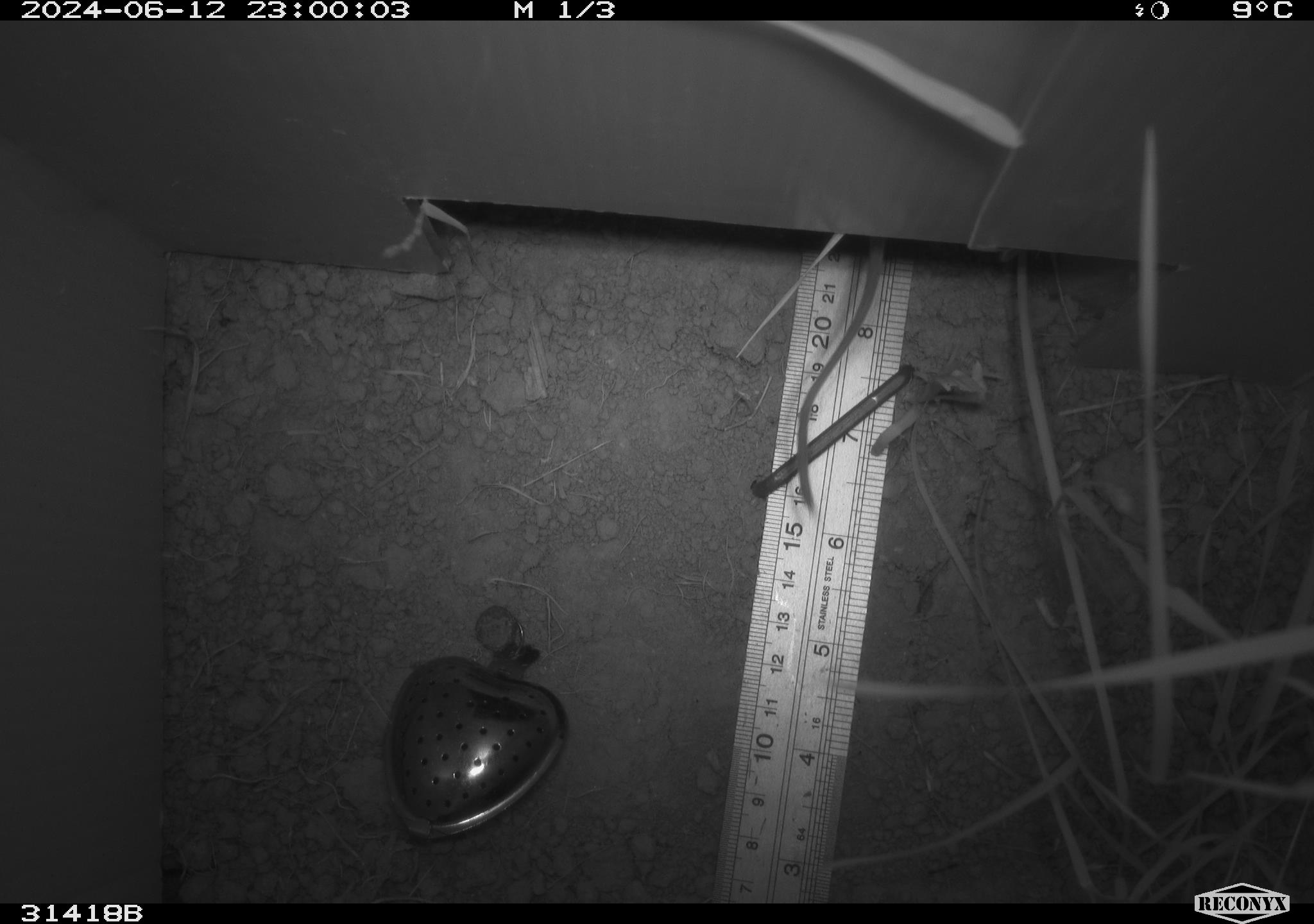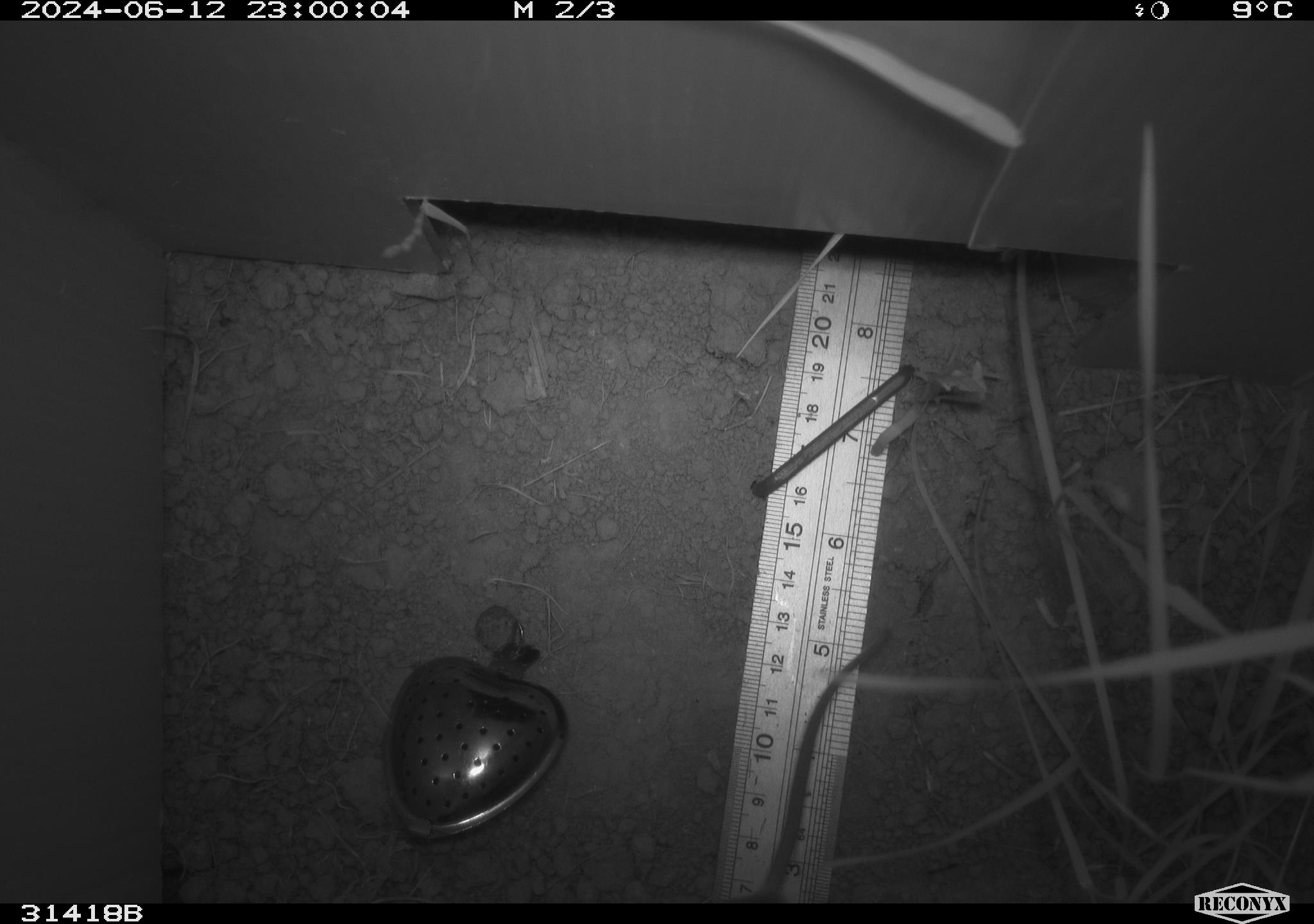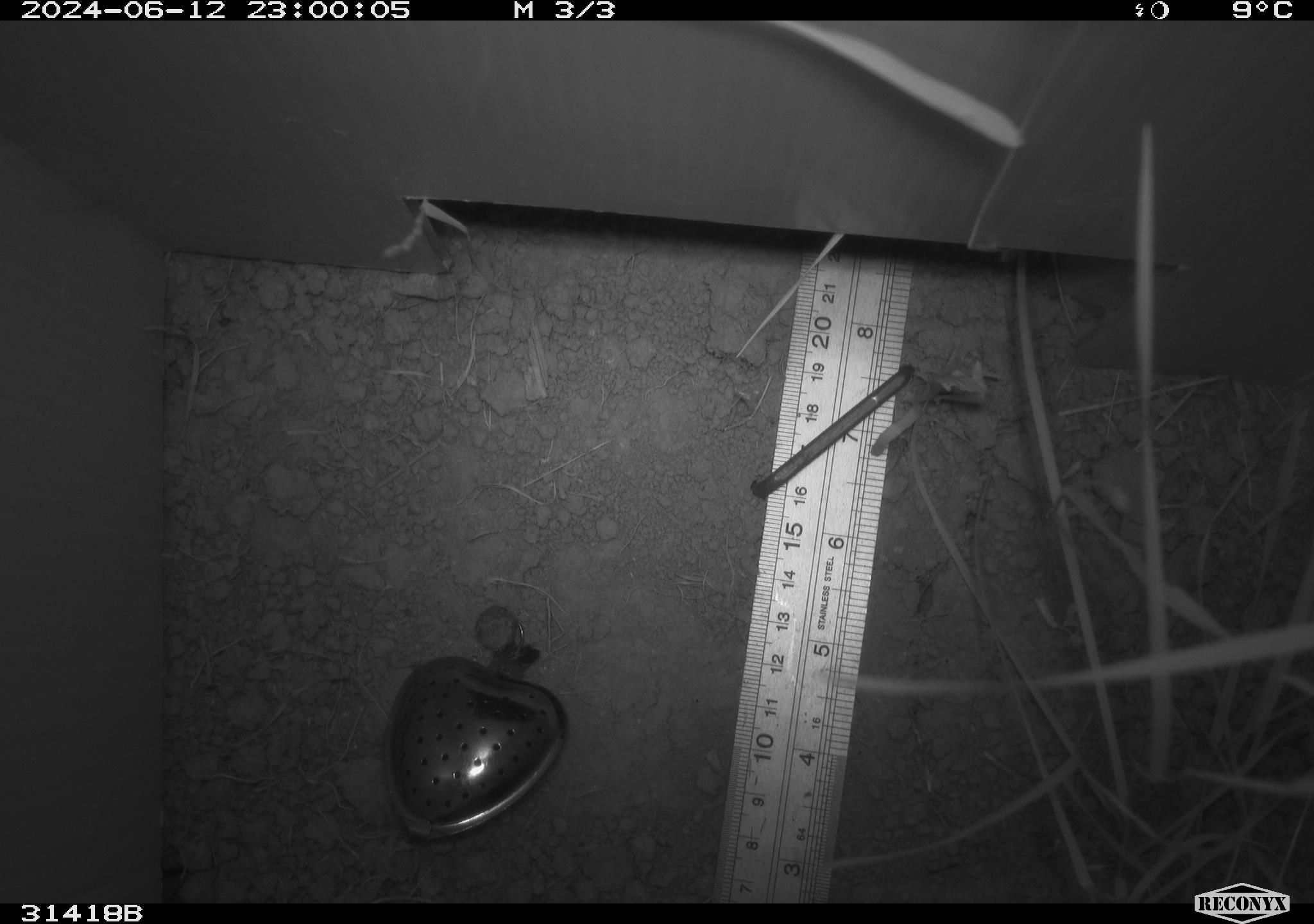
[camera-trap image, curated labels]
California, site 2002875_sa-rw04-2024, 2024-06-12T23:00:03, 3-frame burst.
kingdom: Animalia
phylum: Chordata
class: Mammalia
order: Rodentia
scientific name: Rodentia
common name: rodent